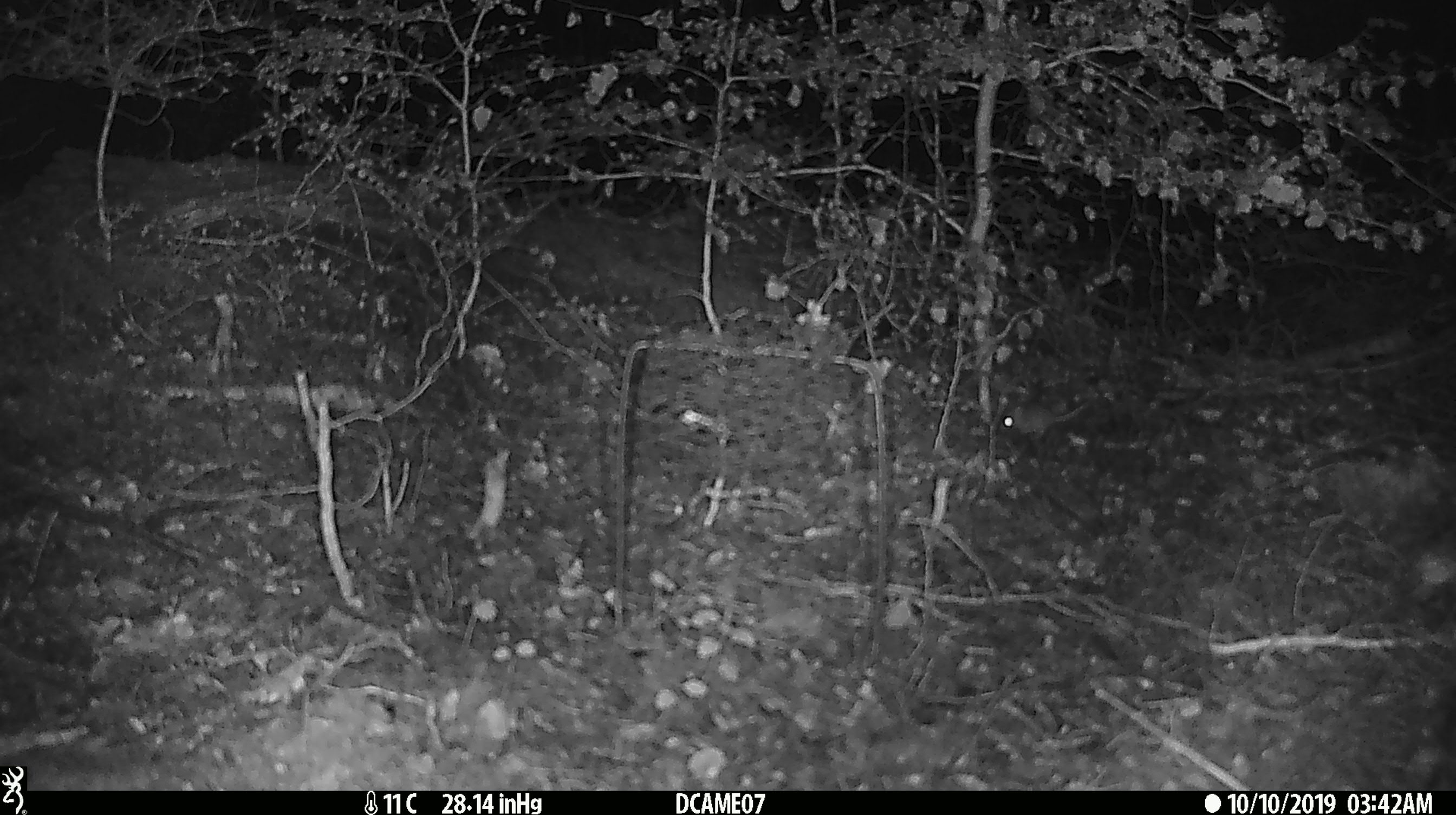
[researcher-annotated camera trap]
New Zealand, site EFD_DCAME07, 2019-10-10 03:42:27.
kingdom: Animalia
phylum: Chordata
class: Mammalia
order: Rodentia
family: Muridae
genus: Mus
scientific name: Mus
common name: mouse